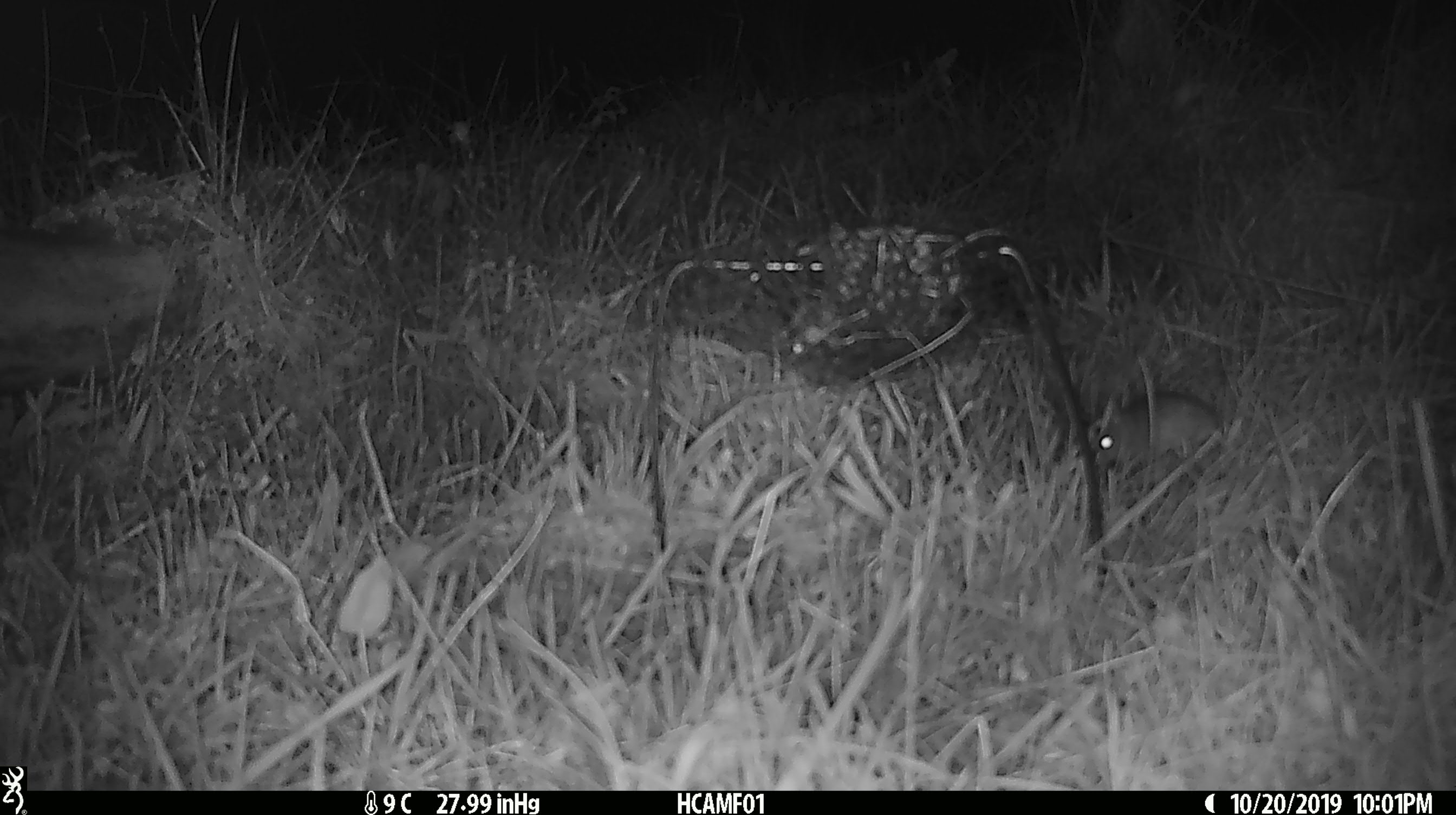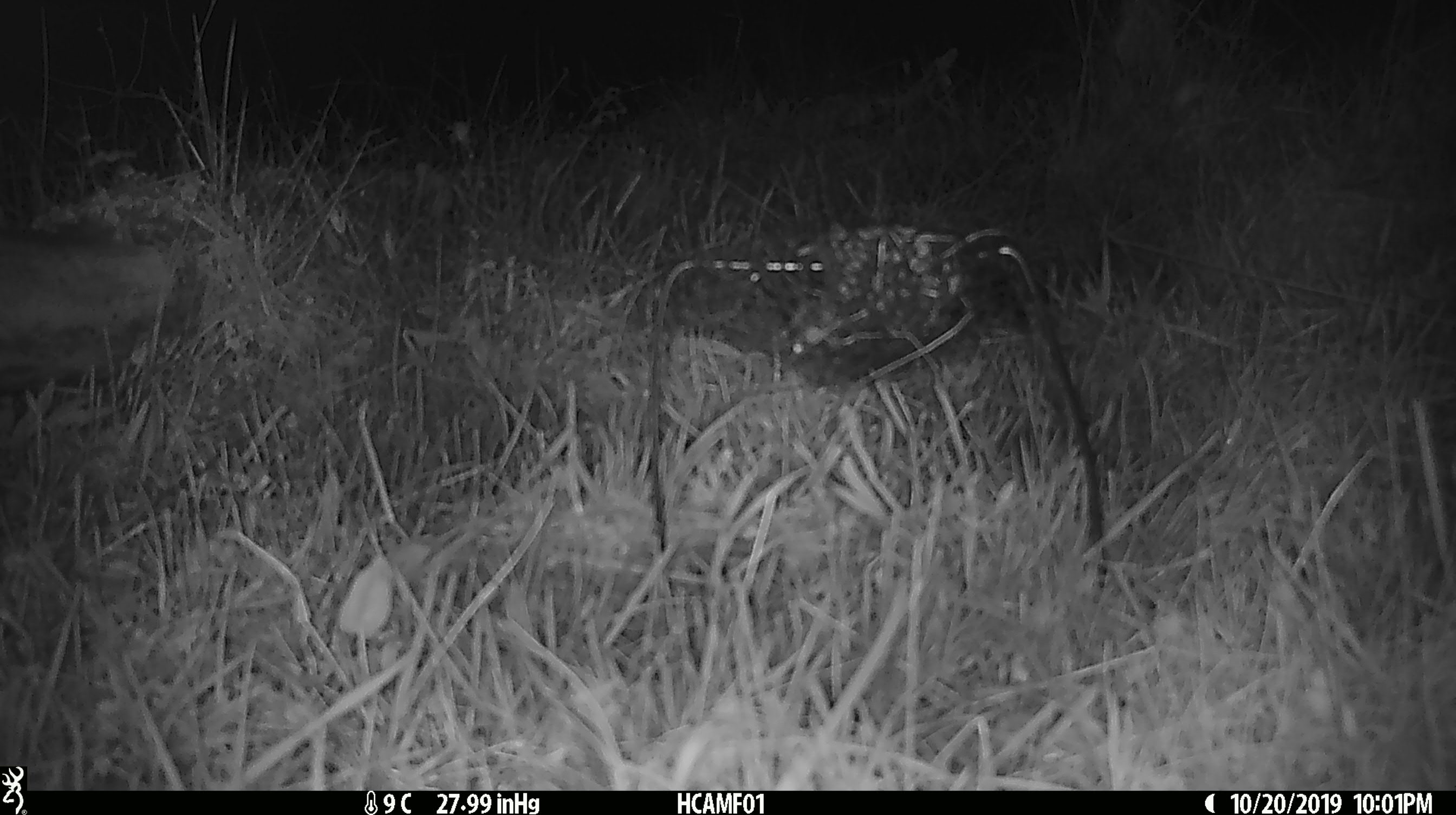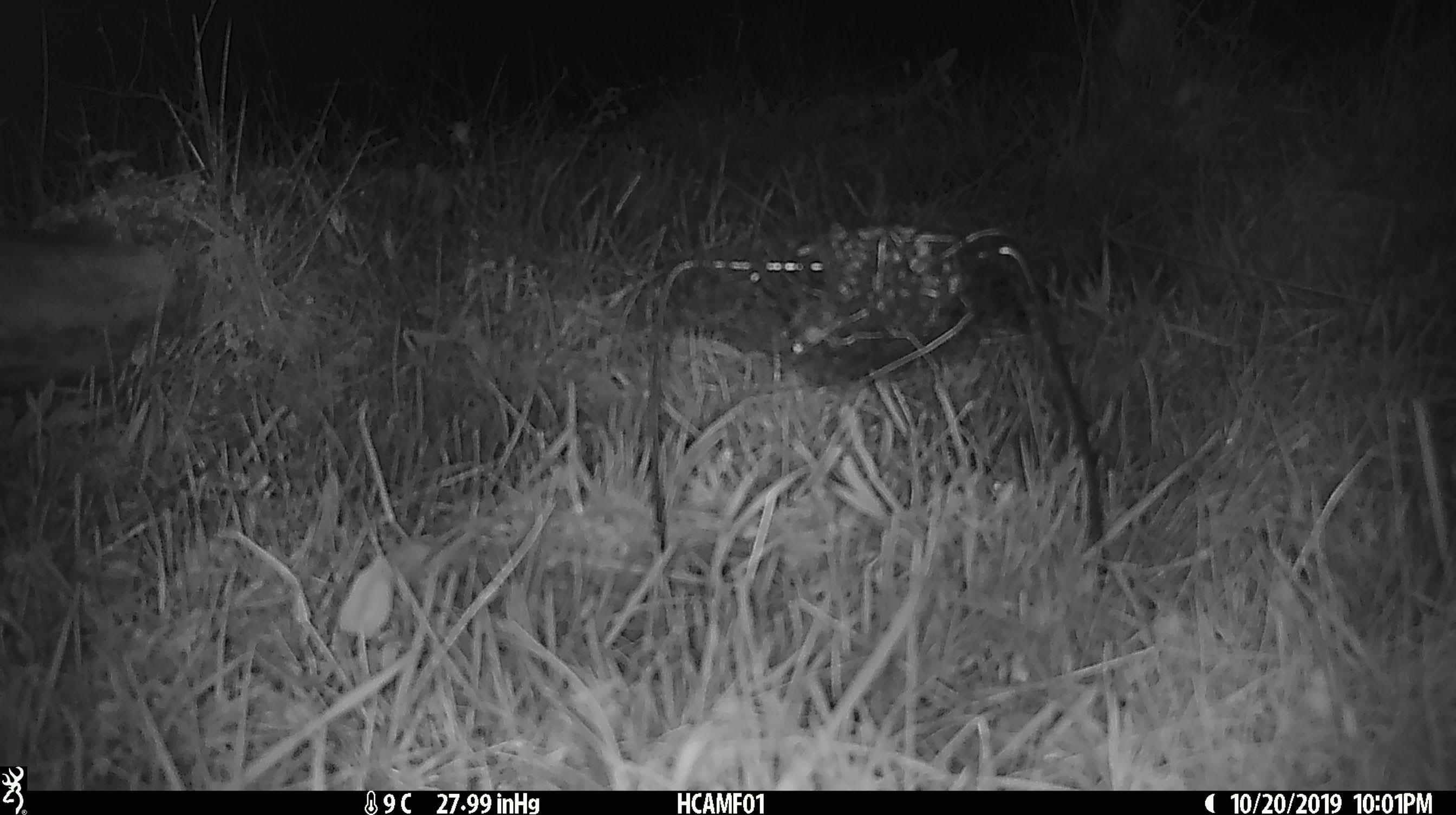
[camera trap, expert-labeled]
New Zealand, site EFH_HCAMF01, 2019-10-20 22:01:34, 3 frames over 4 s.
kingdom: Animalia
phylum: Chordata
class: Mammalia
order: Rodentia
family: Muridae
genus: Mus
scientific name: Mus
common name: mouse